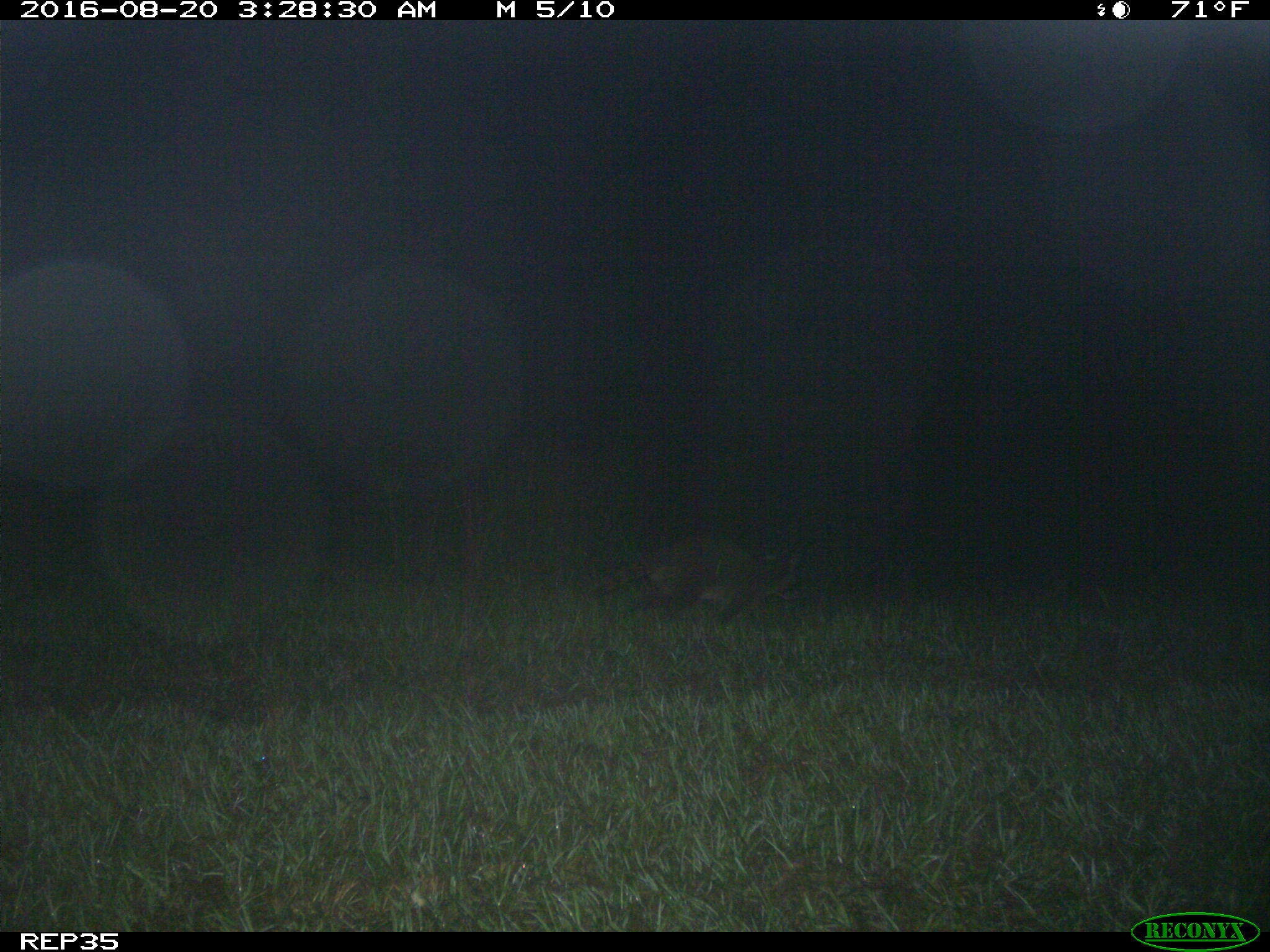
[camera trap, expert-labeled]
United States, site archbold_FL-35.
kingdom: Animalia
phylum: Chordata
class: Mammalia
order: Carnivora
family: Procyonidae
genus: Procyon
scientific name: Procyon lotor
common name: common raccoon